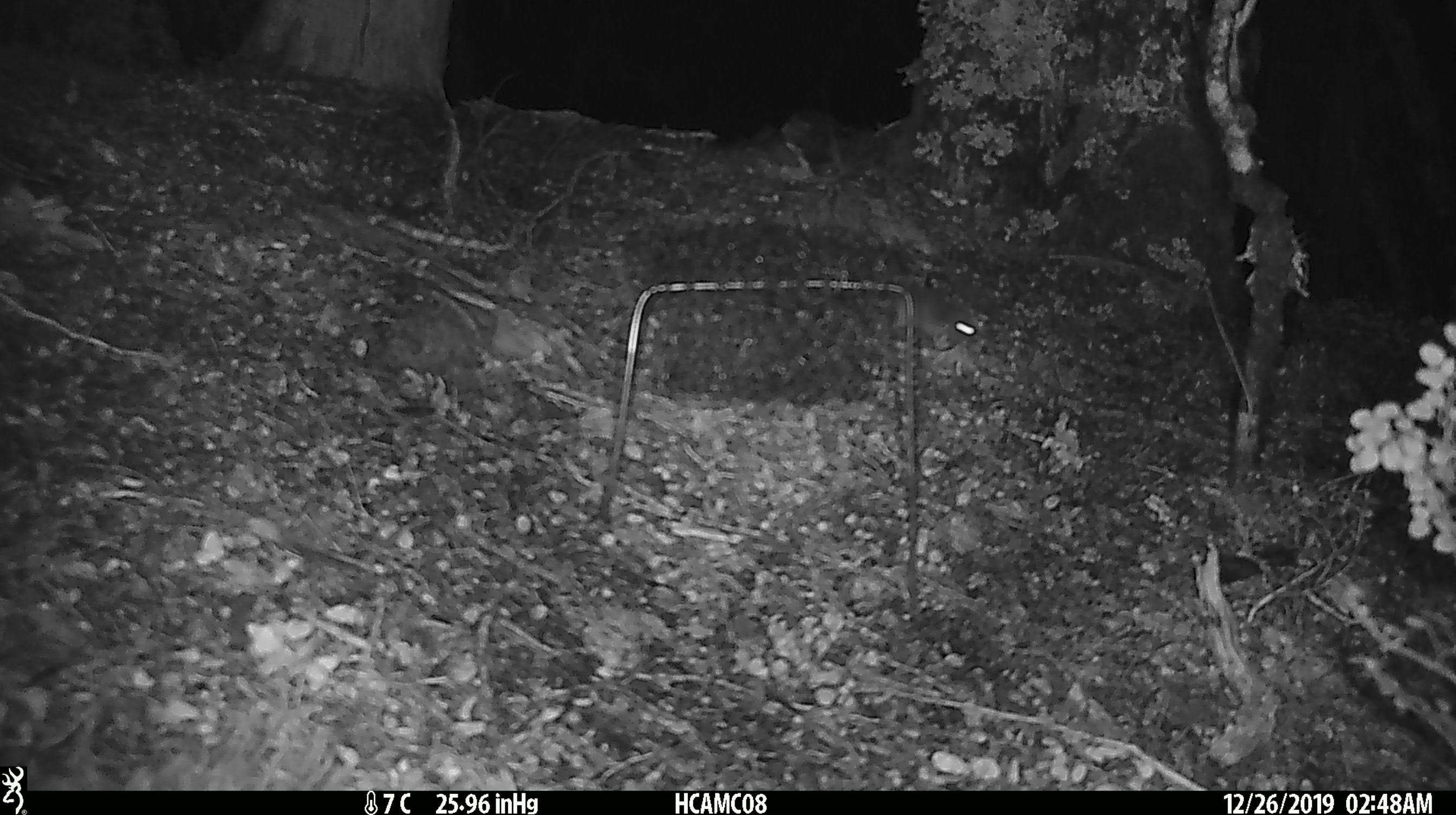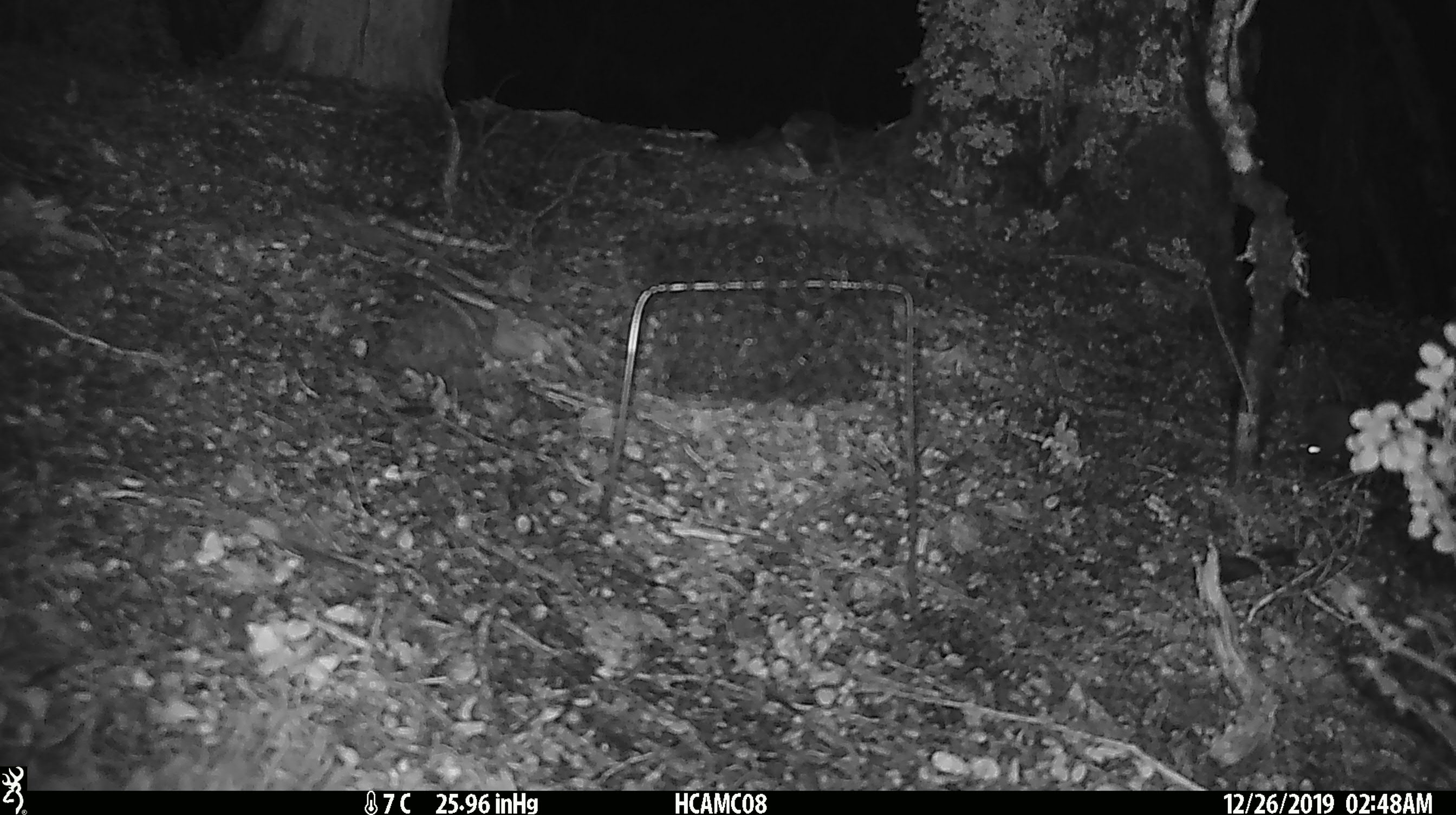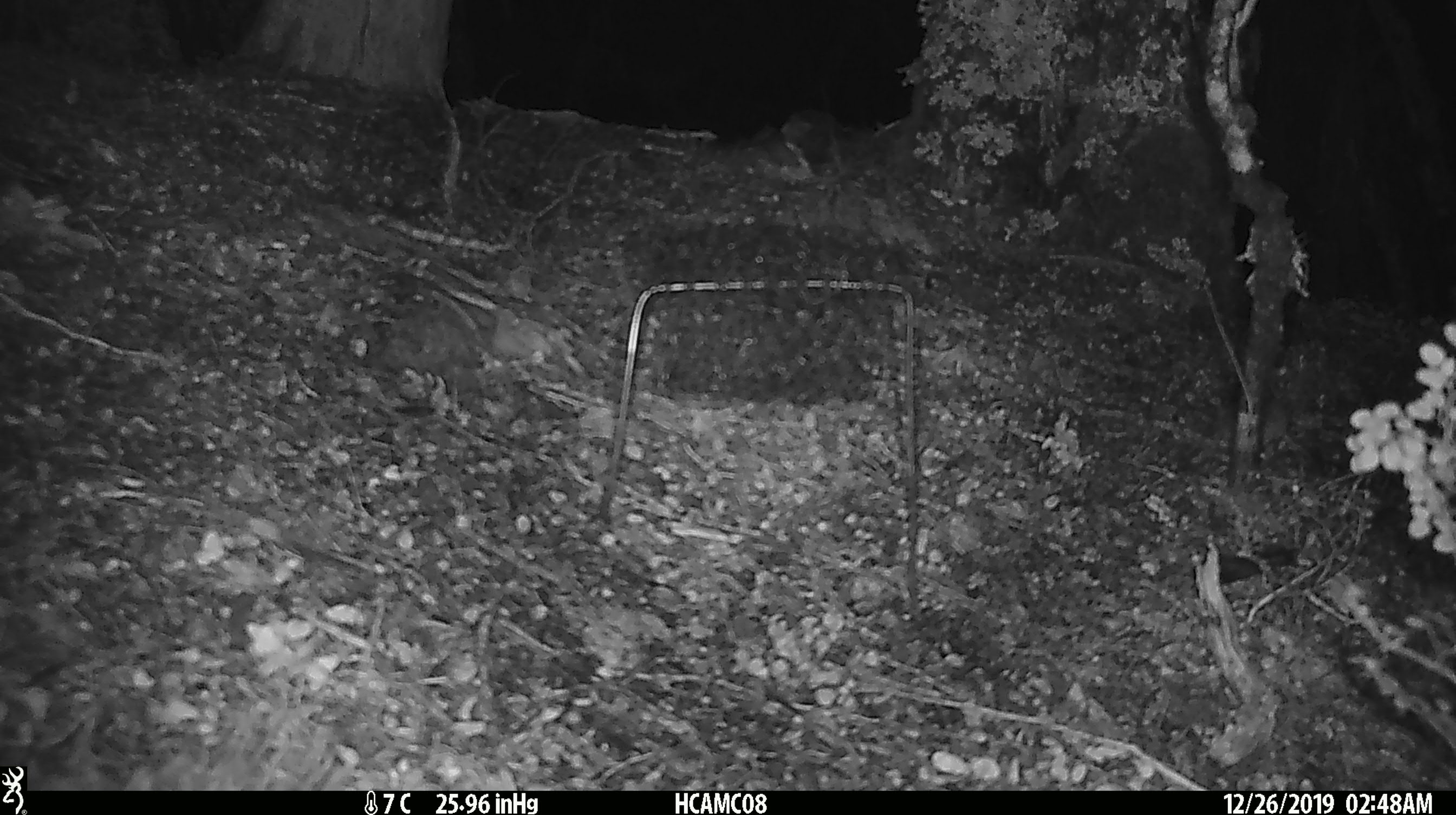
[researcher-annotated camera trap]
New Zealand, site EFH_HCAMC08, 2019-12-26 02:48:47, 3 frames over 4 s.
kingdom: Animalia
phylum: Chordata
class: Mammalia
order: Rodentia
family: Muridae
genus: Mus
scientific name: Mus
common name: mouse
Mouse (Mus).